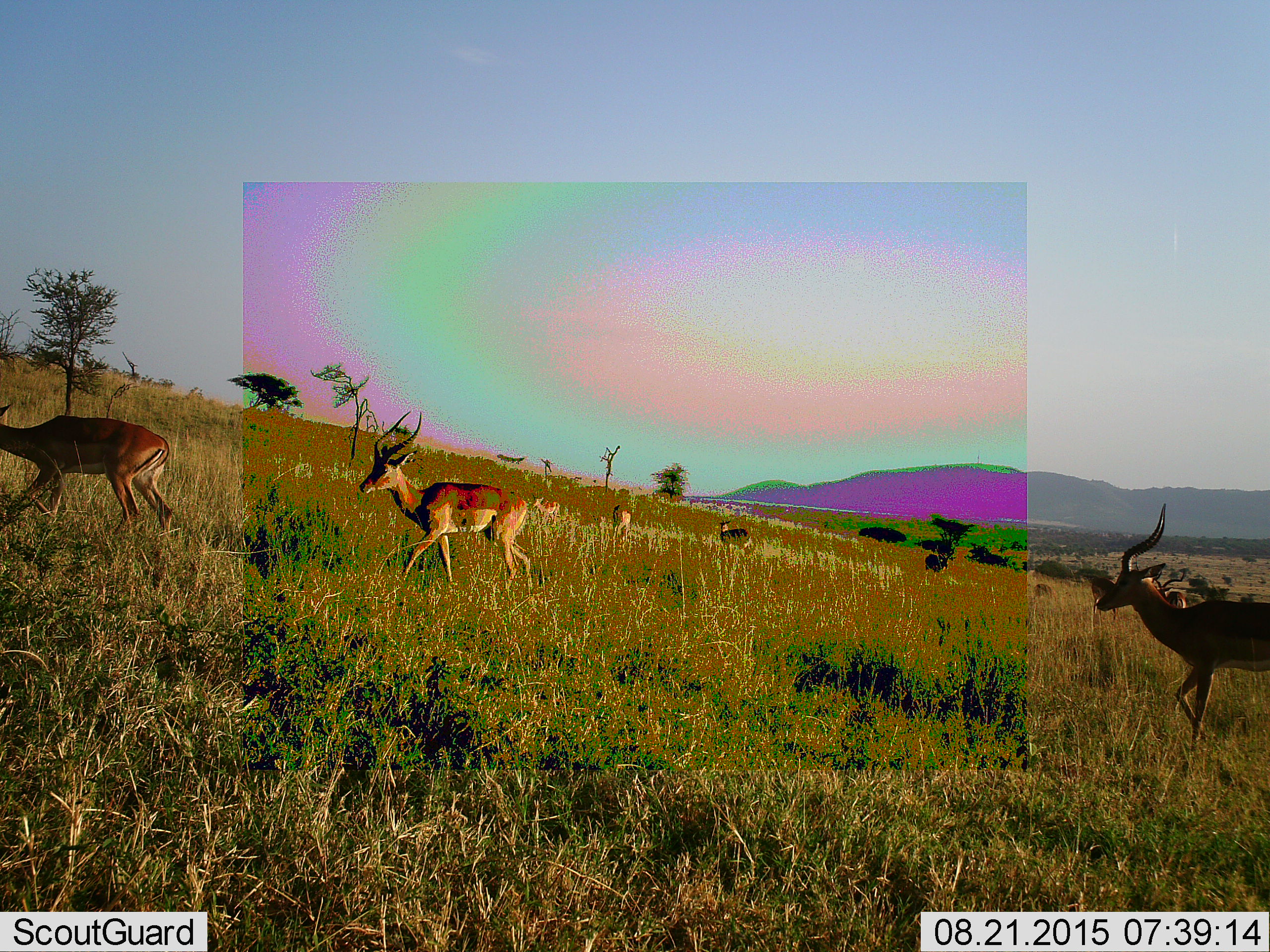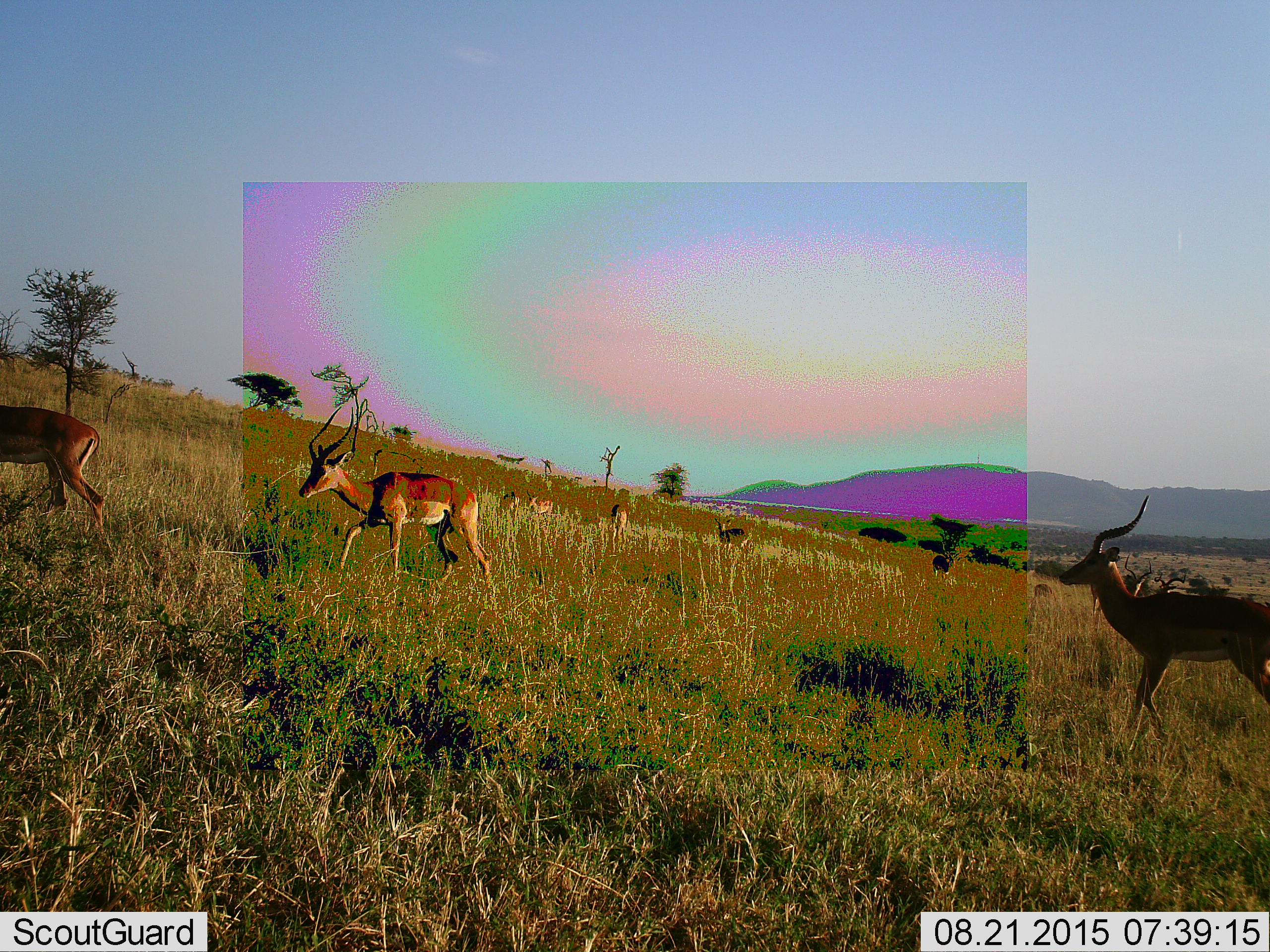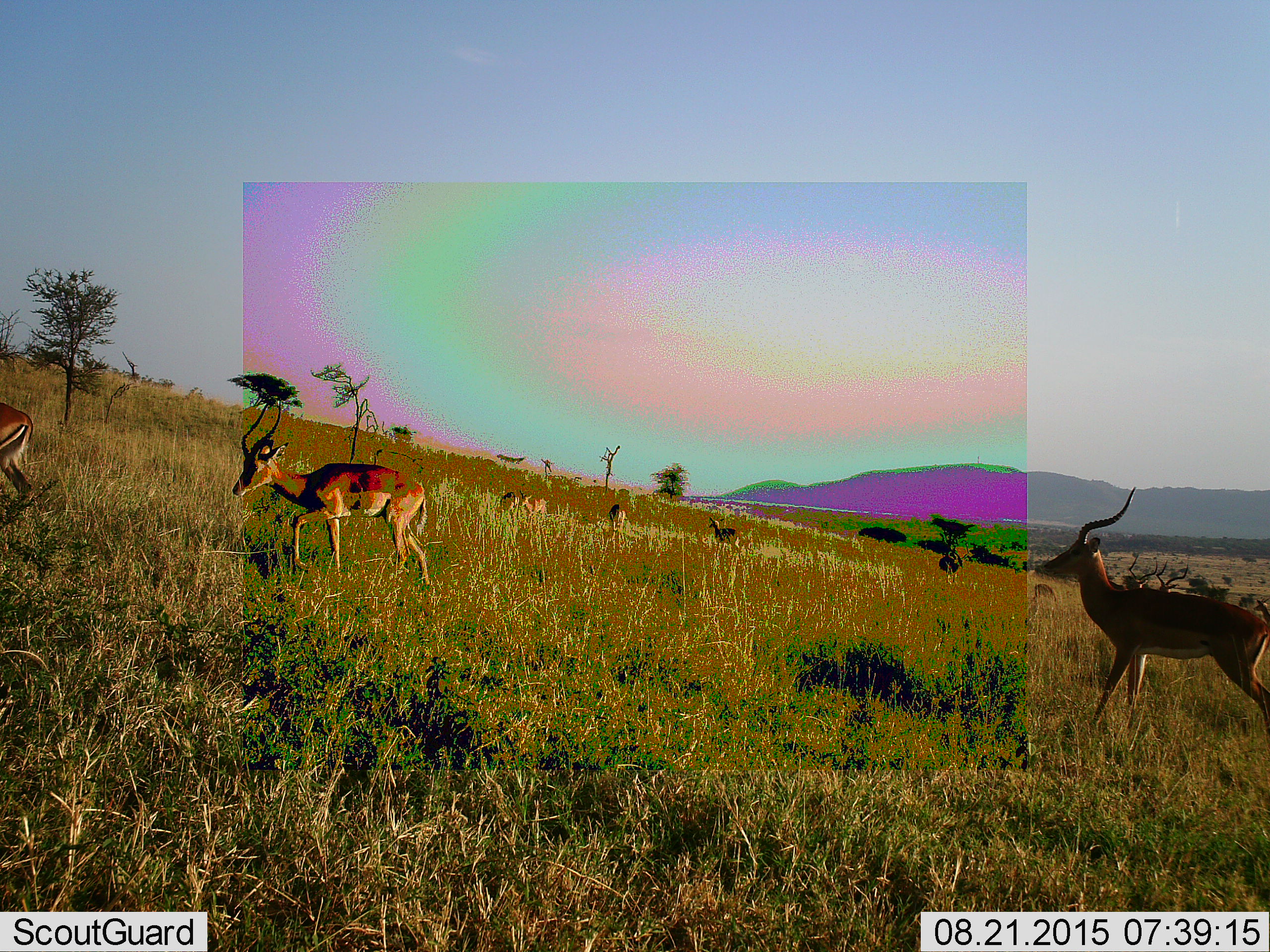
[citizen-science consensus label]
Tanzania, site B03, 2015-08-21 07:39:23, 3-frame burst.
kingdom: Animalia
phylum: Chordata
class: Mammalia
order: Artiodactyla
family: Bovidae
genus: Aepyceros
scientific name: Aepyceros melampus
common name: impala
Impala (Aepyceros melampus), count 8. Behavior (volunteer vote fractions): standing 27%, resting 0%, moving 100%, interacting 0%. Young present (vote fraction): 9%. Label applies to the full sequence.